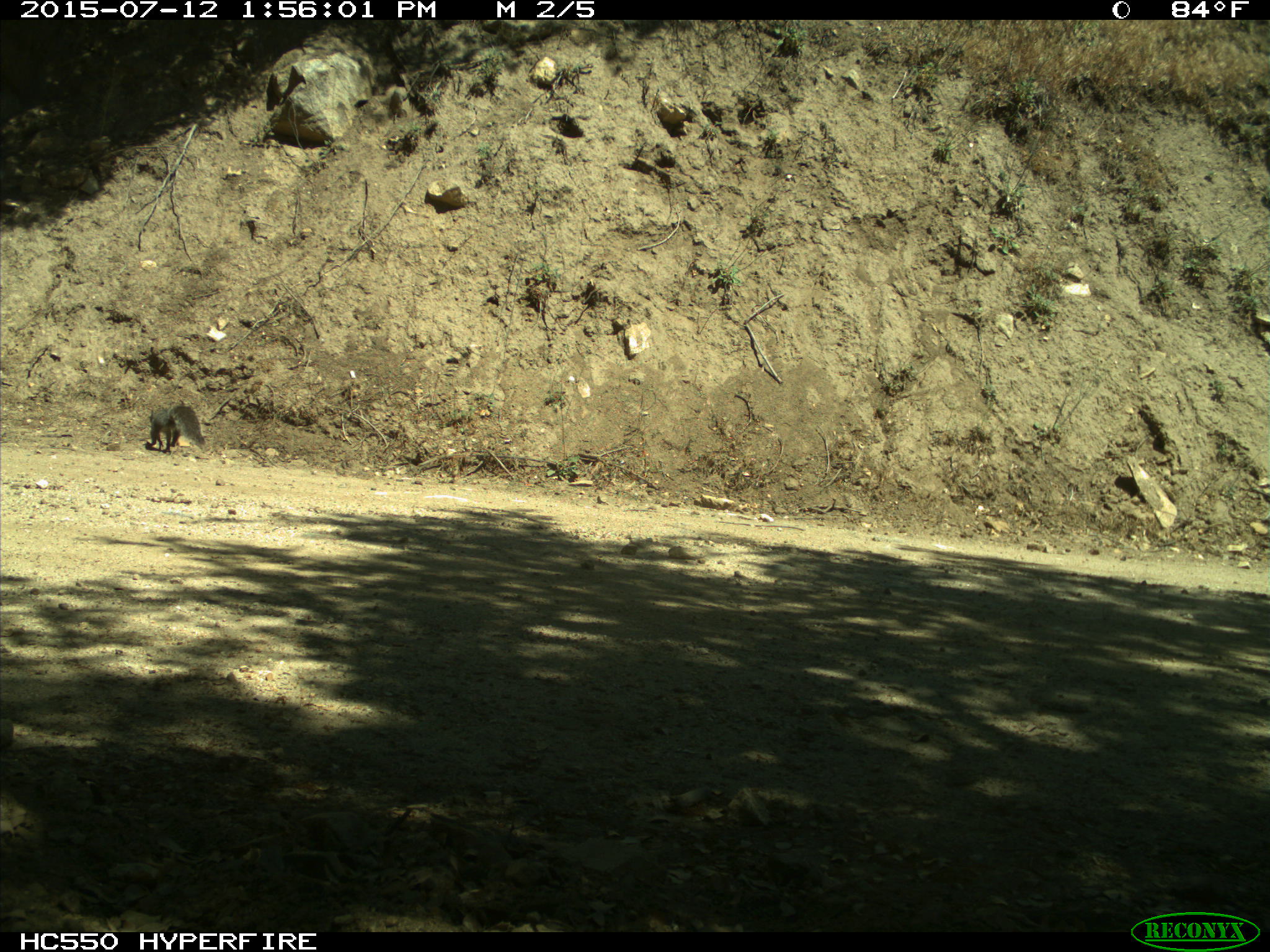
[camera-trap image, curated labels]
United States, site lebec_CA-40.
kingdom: Animalia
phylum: Chordata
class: Mammalia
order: Rodentia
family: Sciuridae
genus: Sciurus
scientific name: Sciurus carolinensis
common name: eastern gray squirrel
Sciurus carolinensis (eastern gray squirrel).